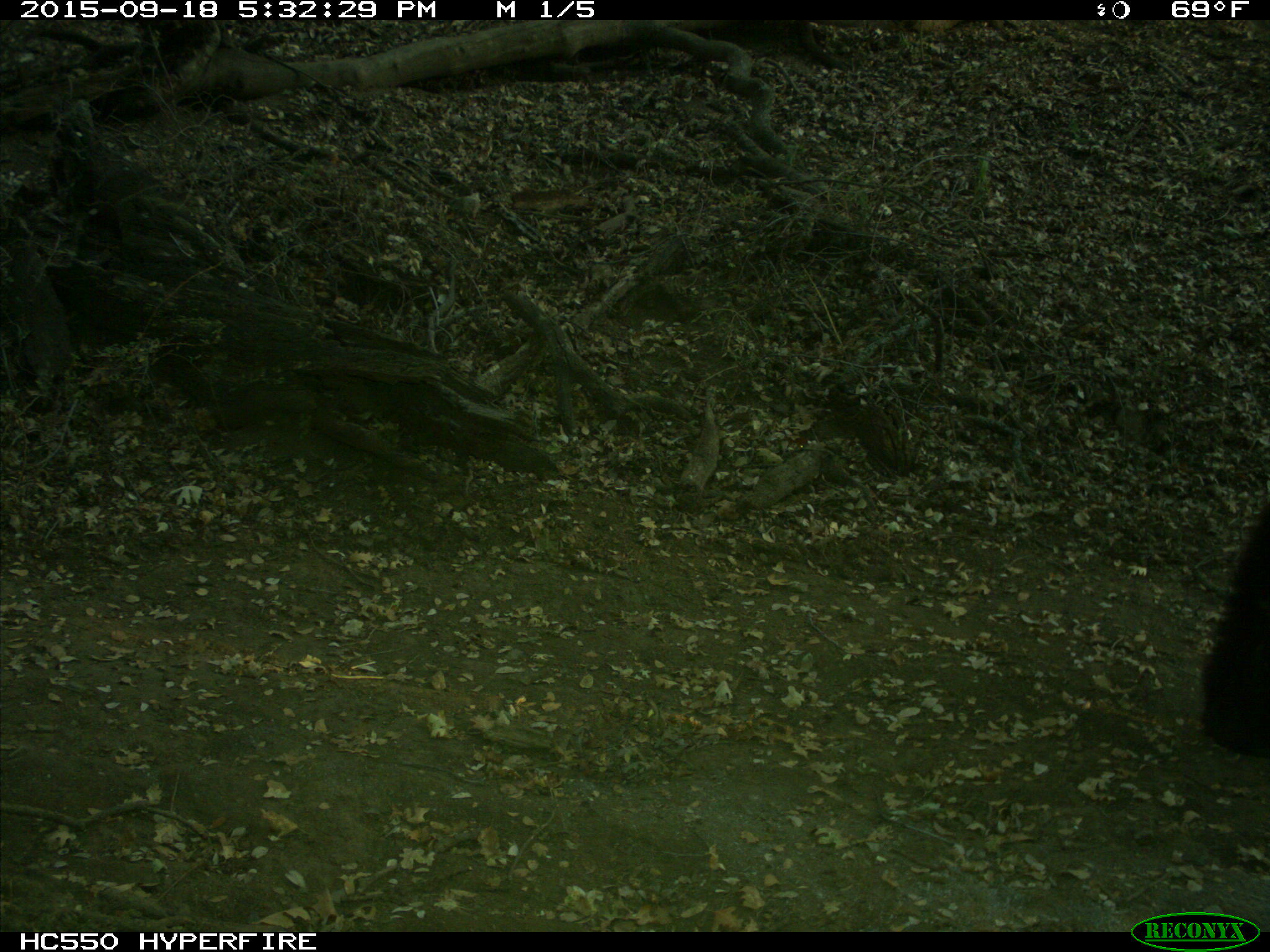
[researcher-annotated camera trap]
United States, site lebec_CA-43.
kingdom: Animalia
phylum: Chordata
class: Mammalia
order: Carnivora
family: Ursidae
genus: Ursus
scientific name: Ursus americanus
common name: american black bear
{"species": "Ursus americanus (american black bear)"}